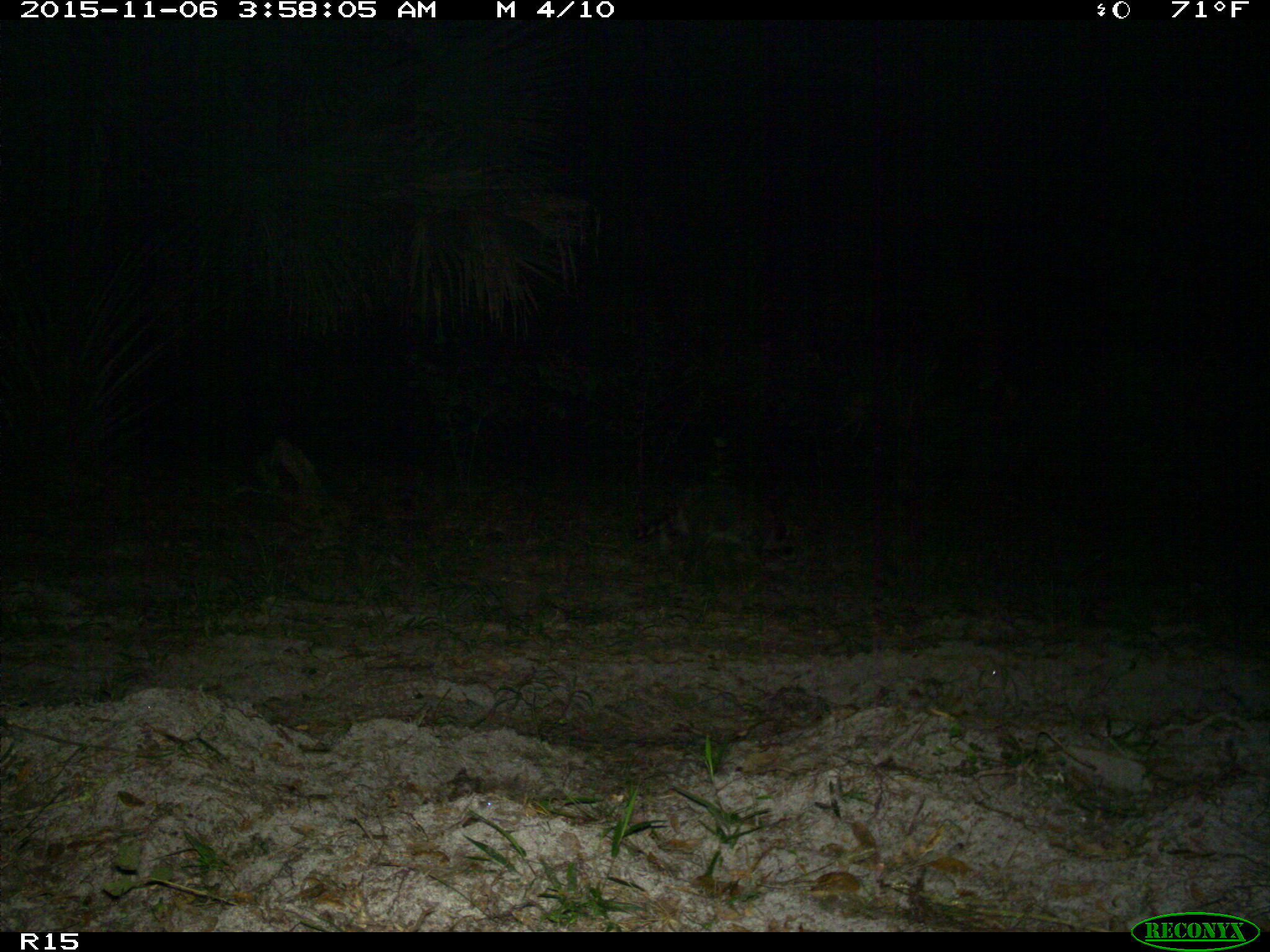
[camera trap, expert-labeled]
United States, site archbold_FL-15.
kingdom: Animalia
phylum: Chordata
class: Mammalia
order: Carnivora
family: Procyonidae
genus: Procyon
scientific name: Procyon lotor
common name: common raccoon